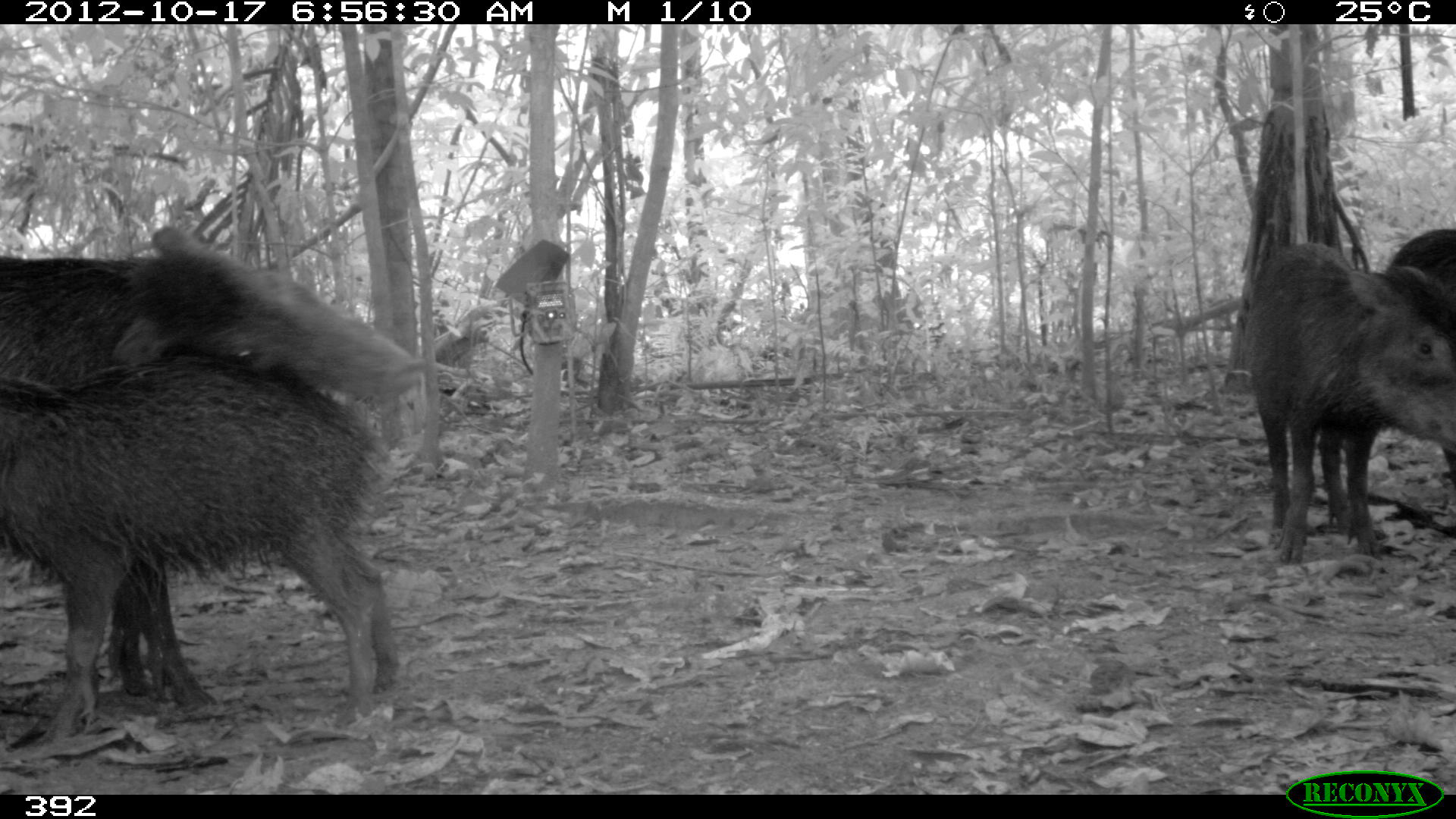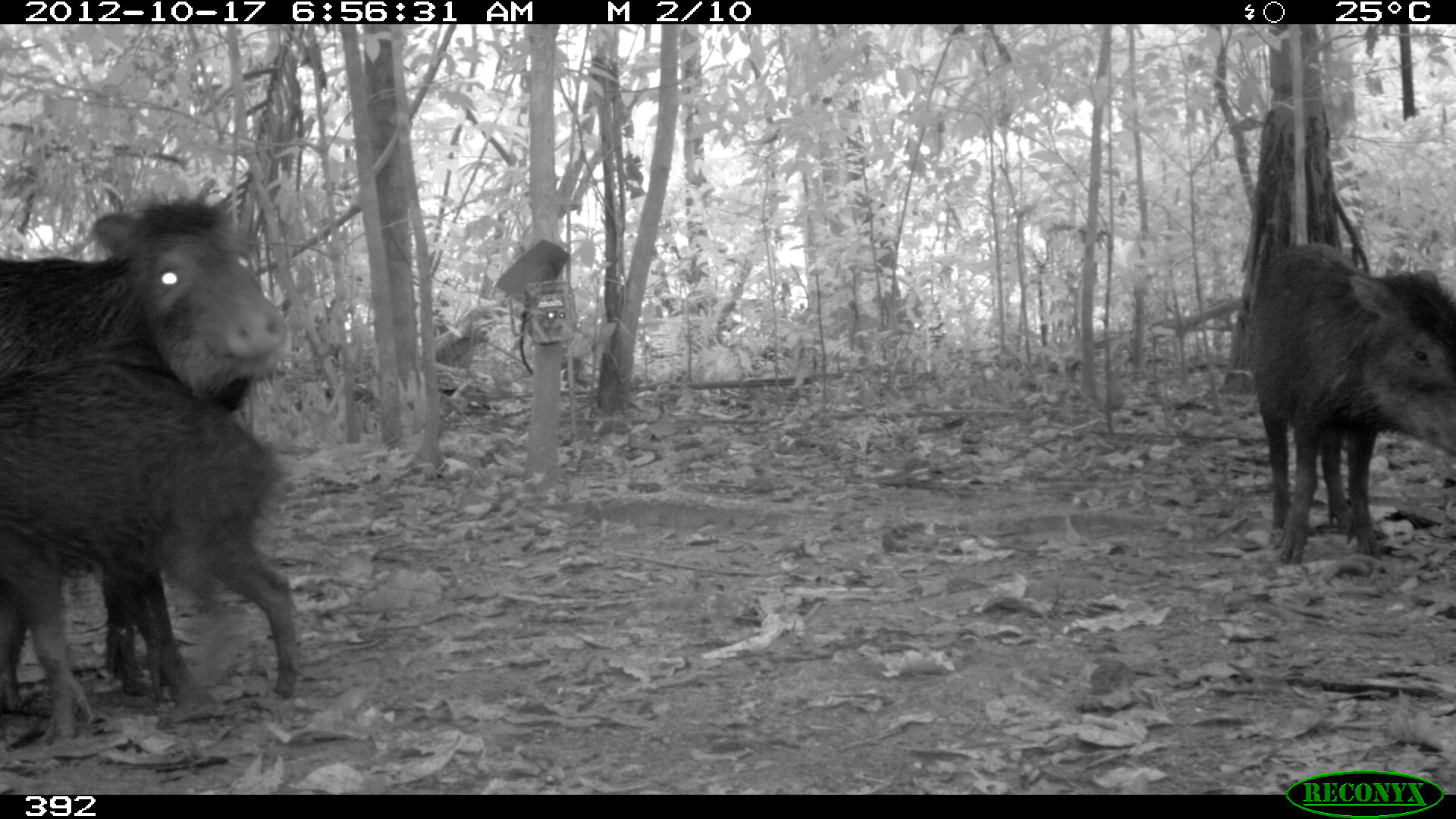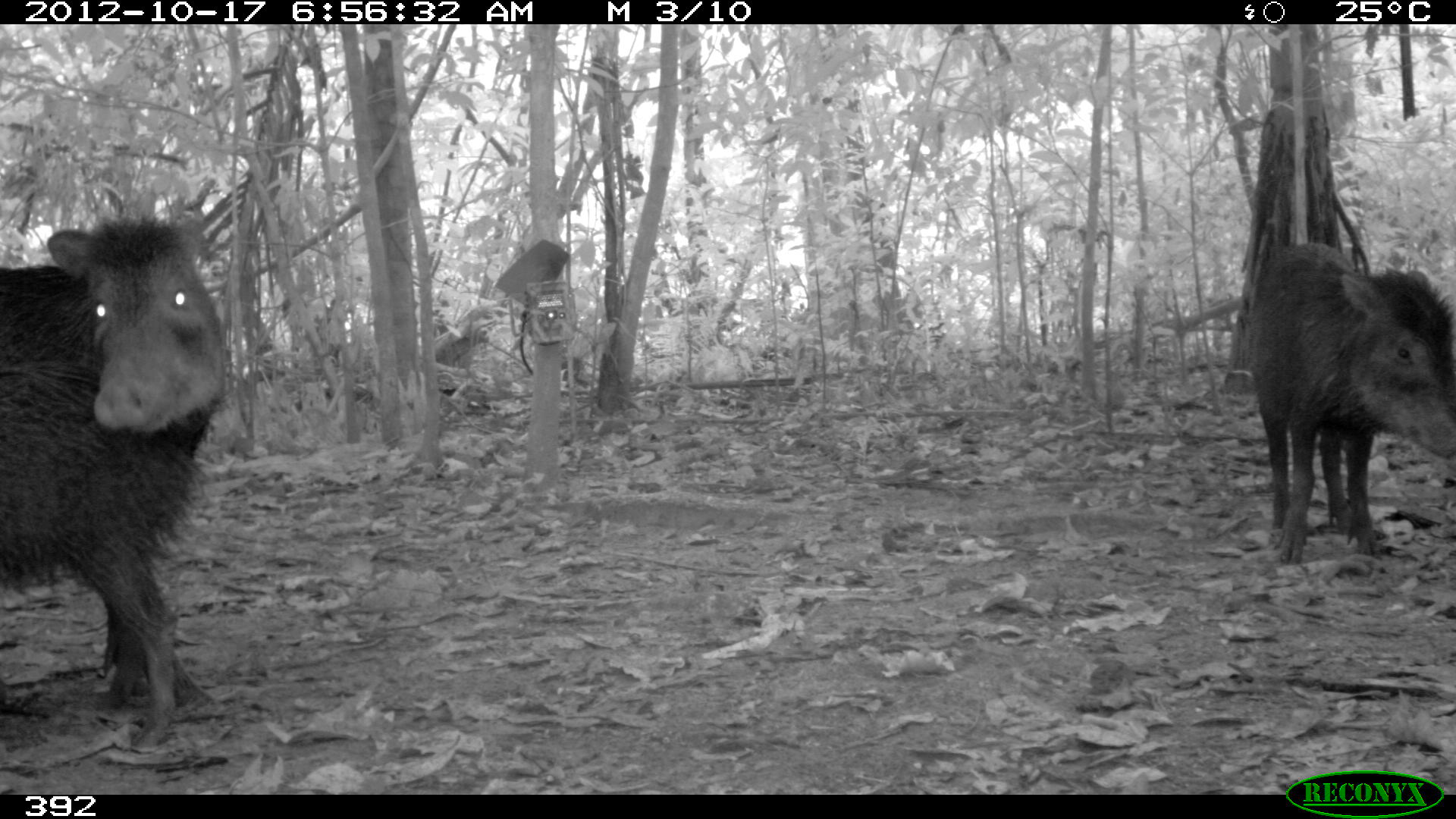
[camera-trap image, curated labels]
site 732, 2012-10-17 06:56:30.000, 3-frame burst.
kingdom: Animalia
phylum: Chordata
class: Mammalia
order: Artiodactyla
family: Tayassuidae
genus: Tayassu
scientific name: Tayassu pecari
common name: white-lipped peccary